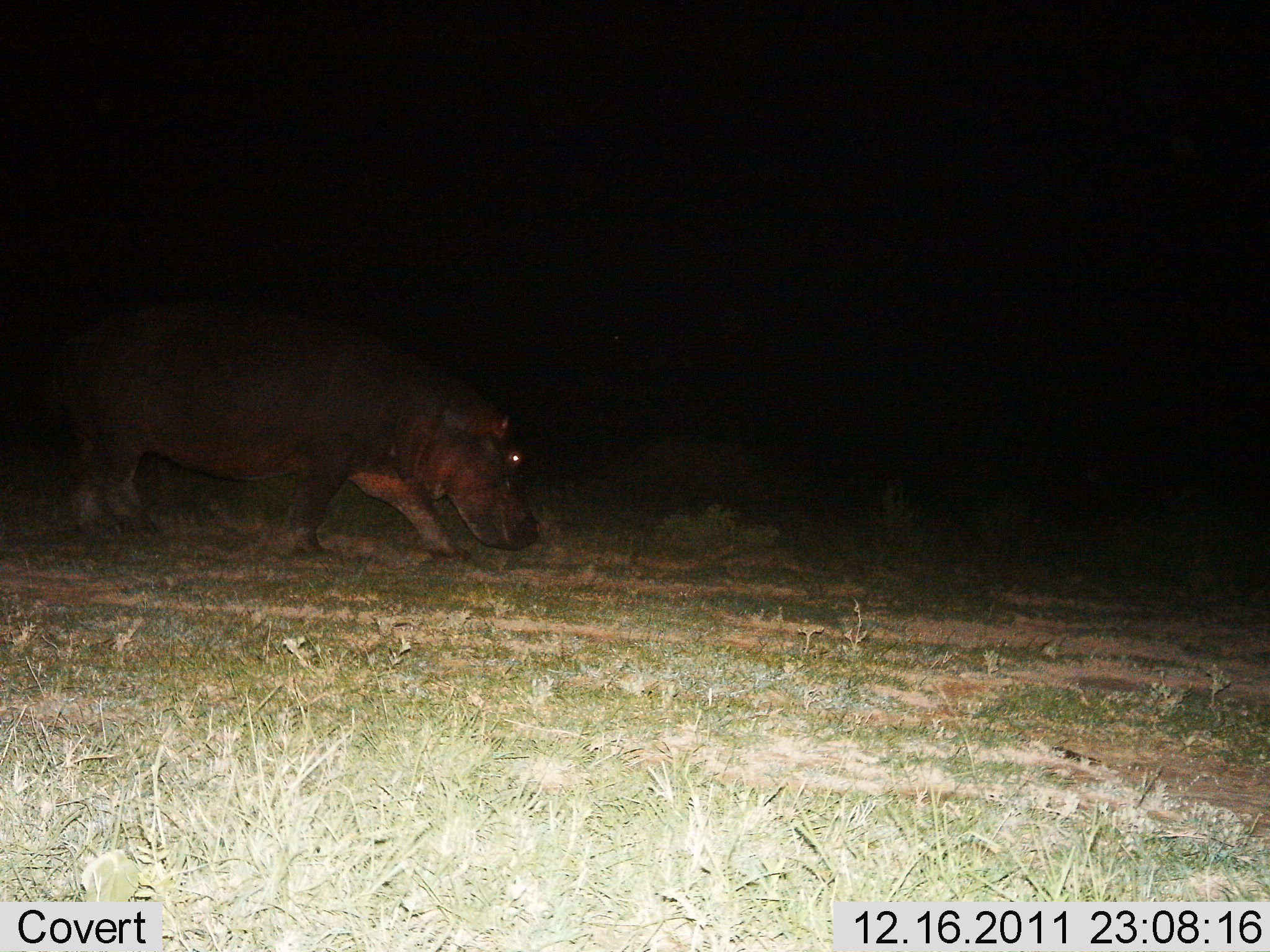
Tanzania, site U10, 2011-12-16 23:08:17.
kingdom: Animalia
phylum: Chordata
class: Mammalia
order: Artiodactyla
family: Hippopotamidae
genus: Hippopotamus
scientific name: Hippopotamus amphibius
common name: hippopotamus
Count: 1.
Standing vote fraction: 12%.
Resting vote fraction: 0%.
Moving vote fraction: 100%.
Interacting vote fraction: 0%.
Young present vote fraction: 0%.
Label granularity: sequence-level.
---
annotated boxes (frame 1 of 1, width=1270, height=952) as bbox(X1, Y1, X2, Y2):
animal: bbox(34, 293, 544, 565)